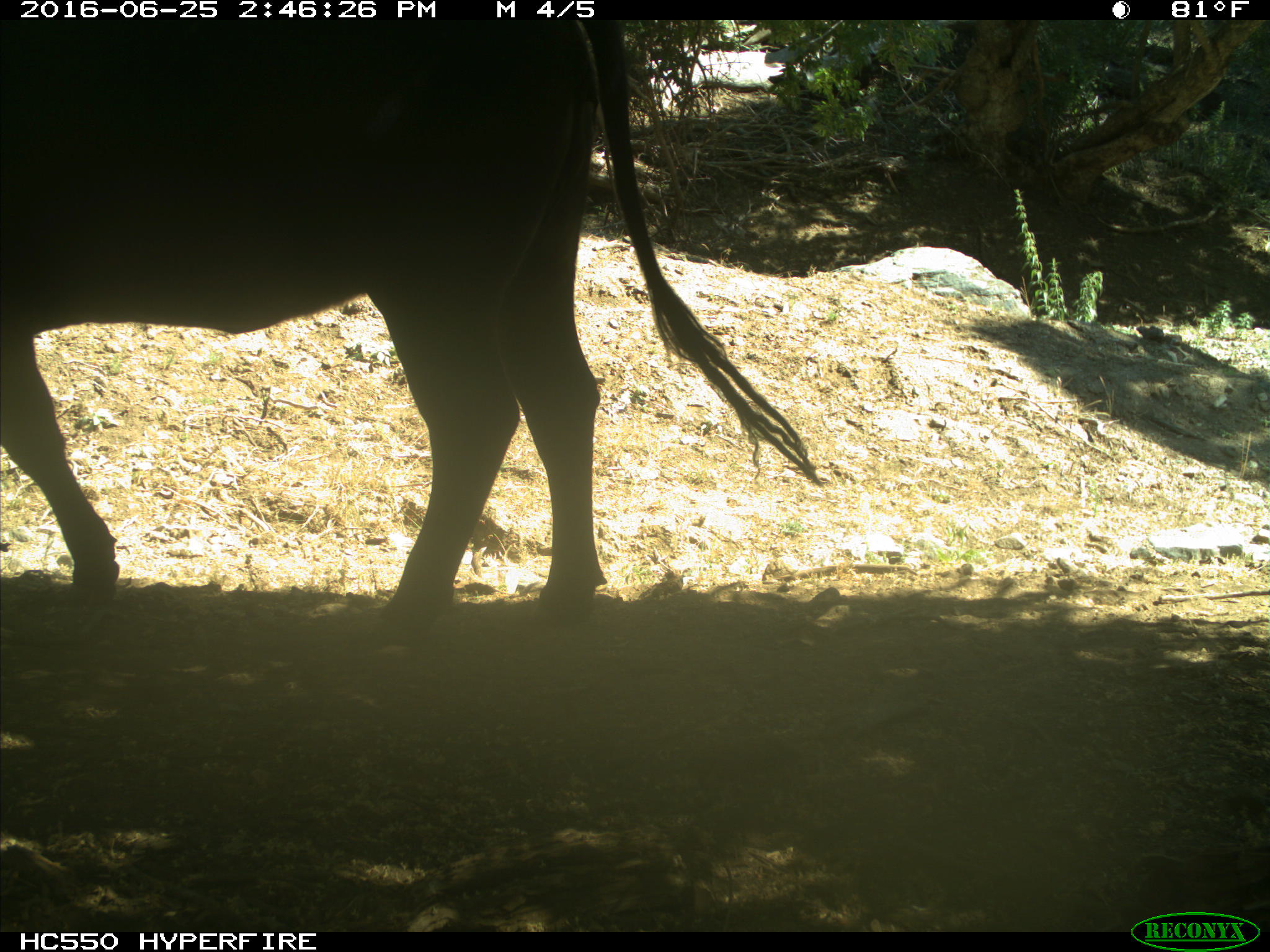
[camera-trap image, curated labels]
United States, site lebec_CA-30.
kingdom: Animalia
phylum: Chordata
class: Mammalia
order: Artiodactyla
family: Bovidae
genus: Bos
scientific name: Bos taurus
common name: domestic cow